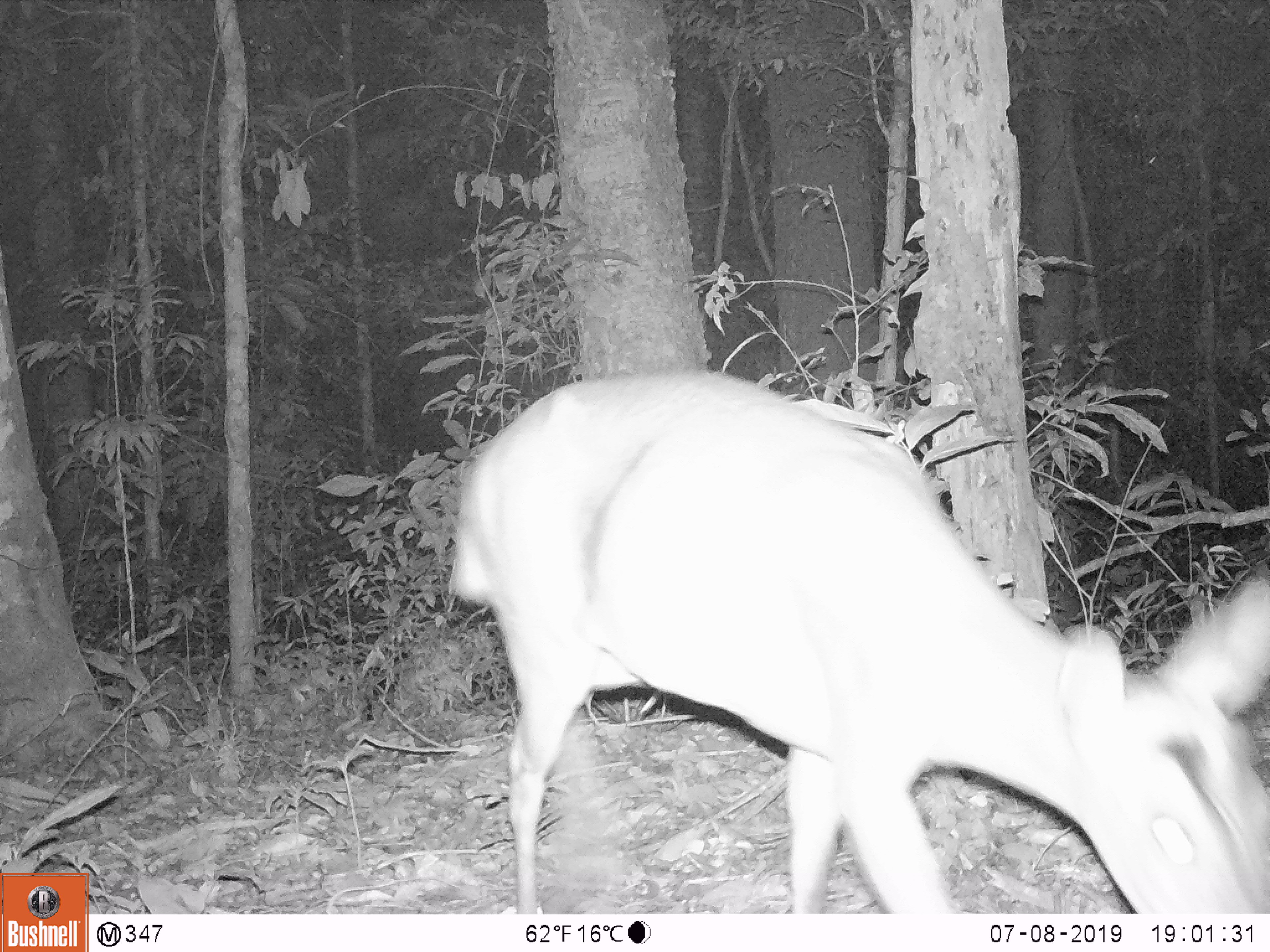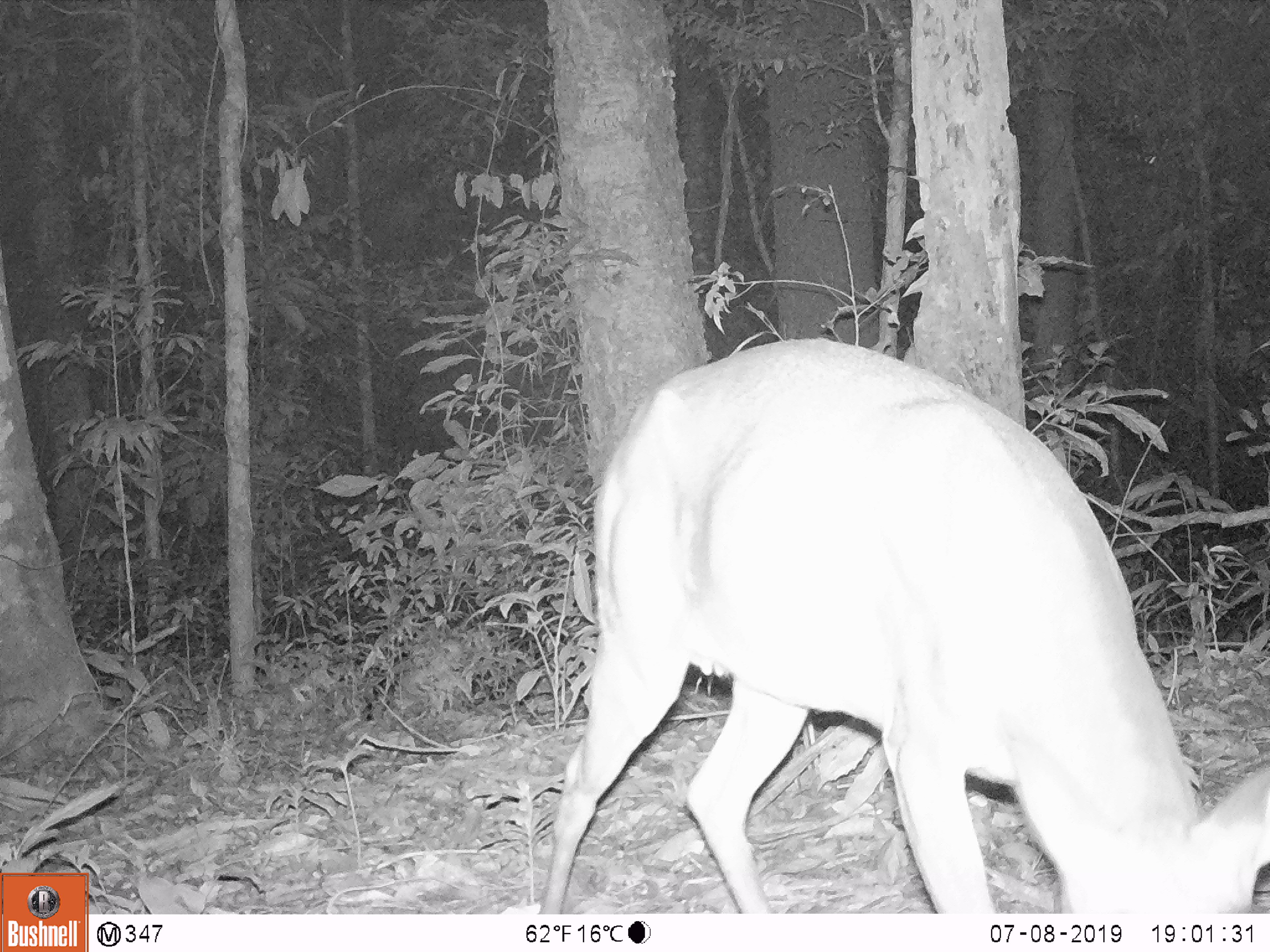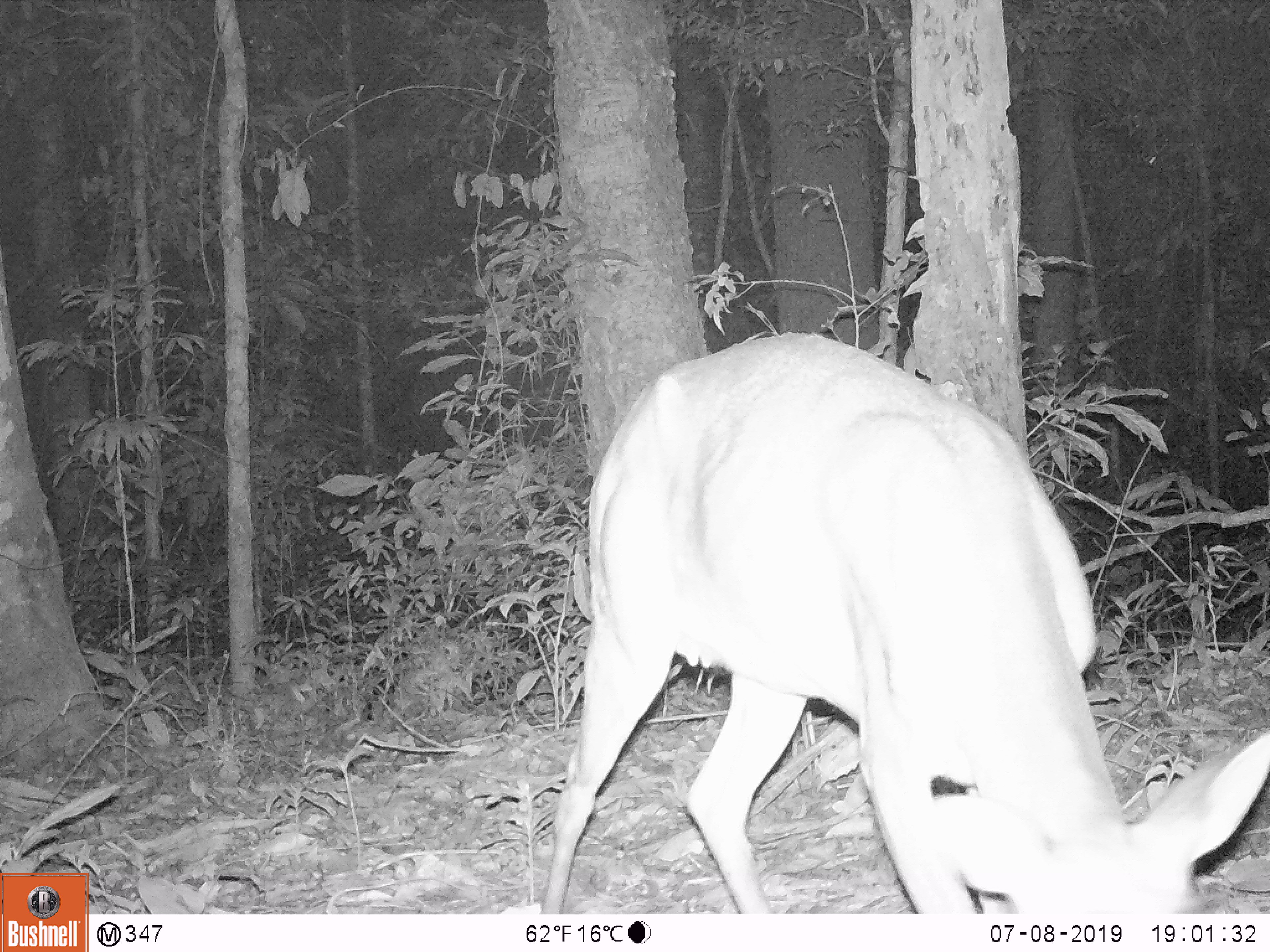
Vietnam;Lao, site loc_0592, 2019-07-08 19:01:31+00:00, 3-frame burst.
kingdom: Animalia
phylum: Chordata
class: Mammalia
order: Artiodactyla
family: Cervidae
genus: Muntiacus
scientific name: Muntiacus muntjak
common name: red muntjac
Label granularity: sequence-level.